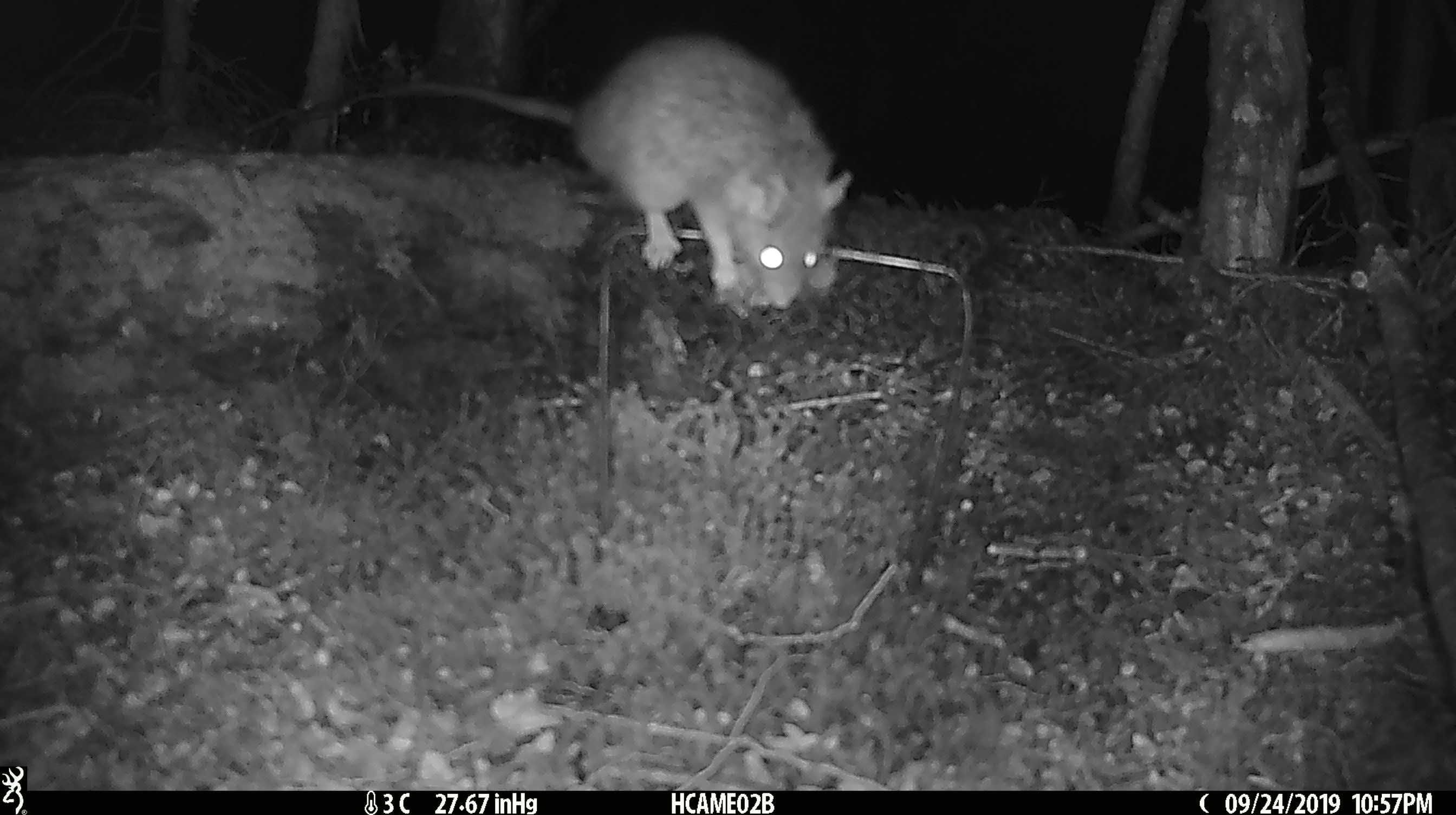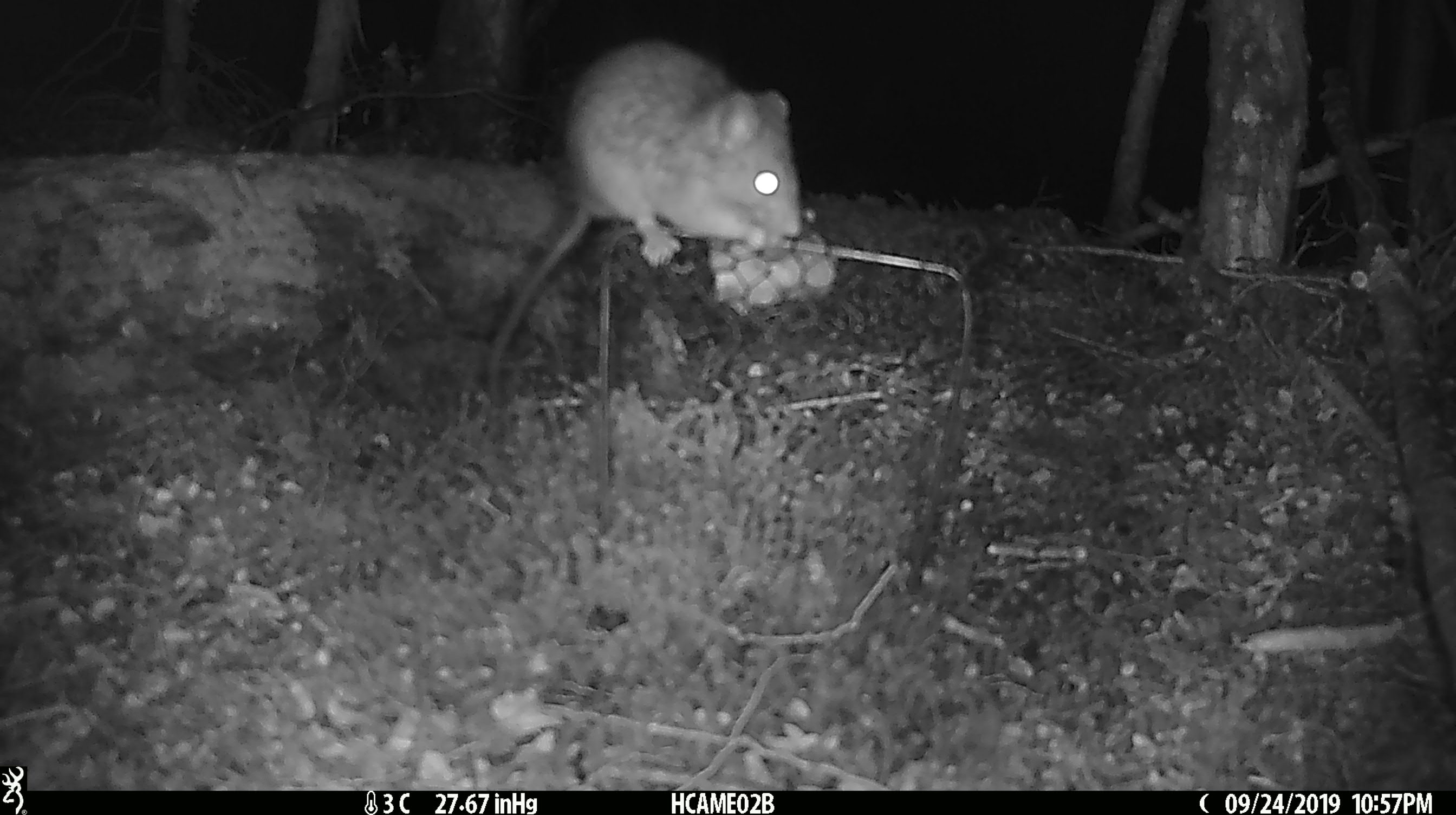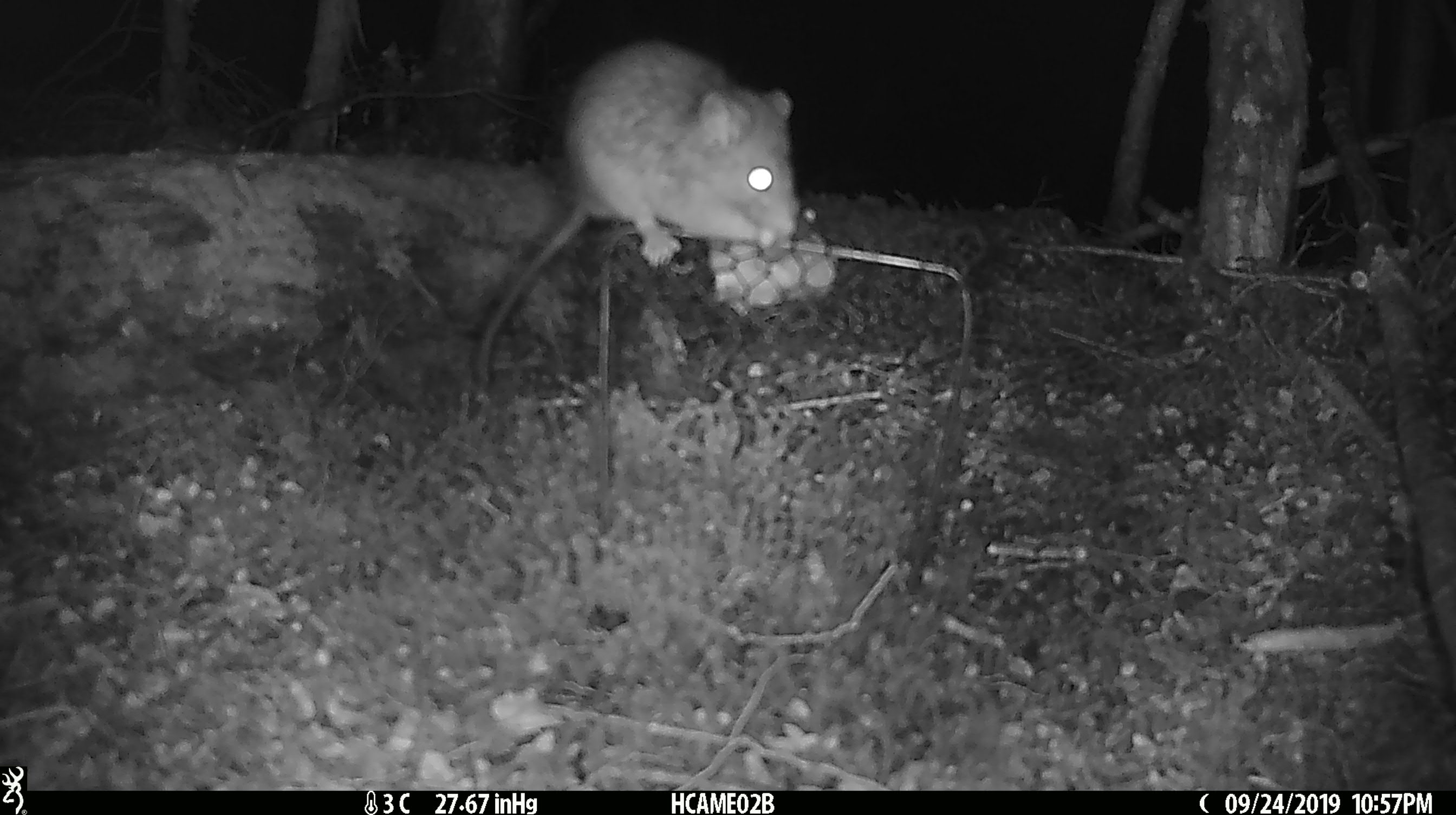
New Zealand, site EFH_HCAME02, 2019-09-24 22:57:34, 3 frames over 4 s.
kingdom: Animalia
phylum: Chordata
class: Mammalia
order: Rodentia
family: Muridae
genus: Rattus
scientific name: Rattus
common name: rat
Rat (Rattus).